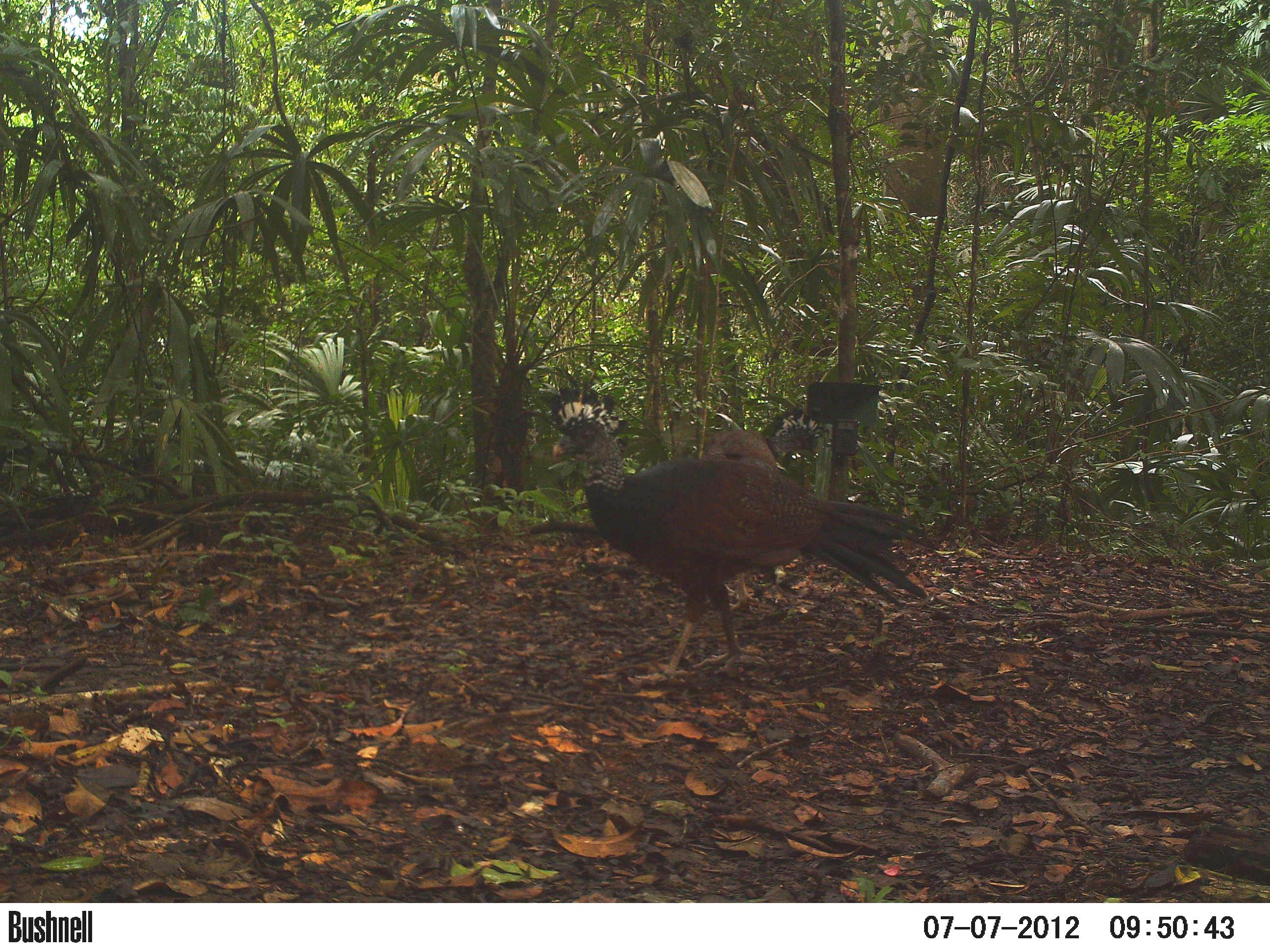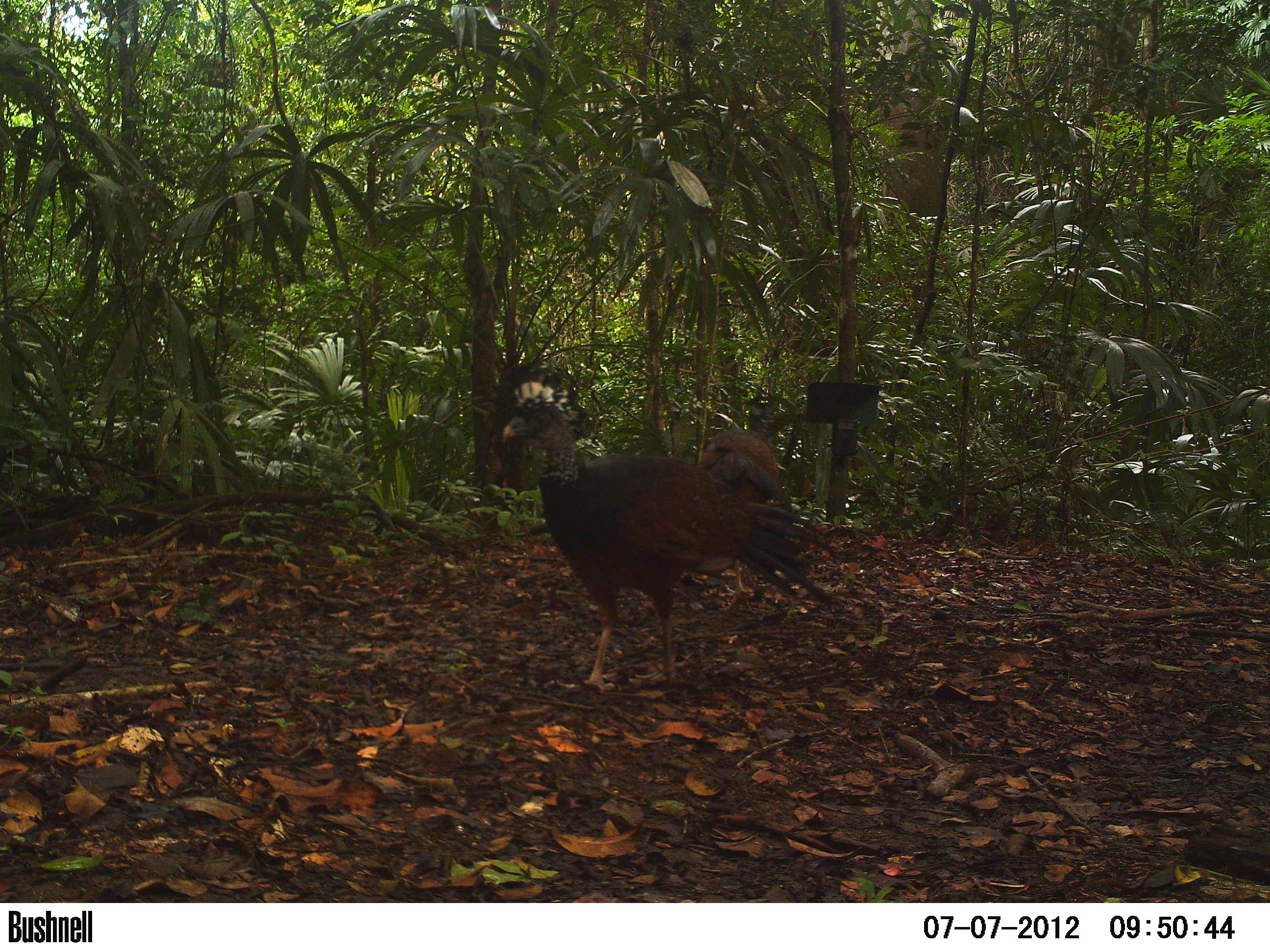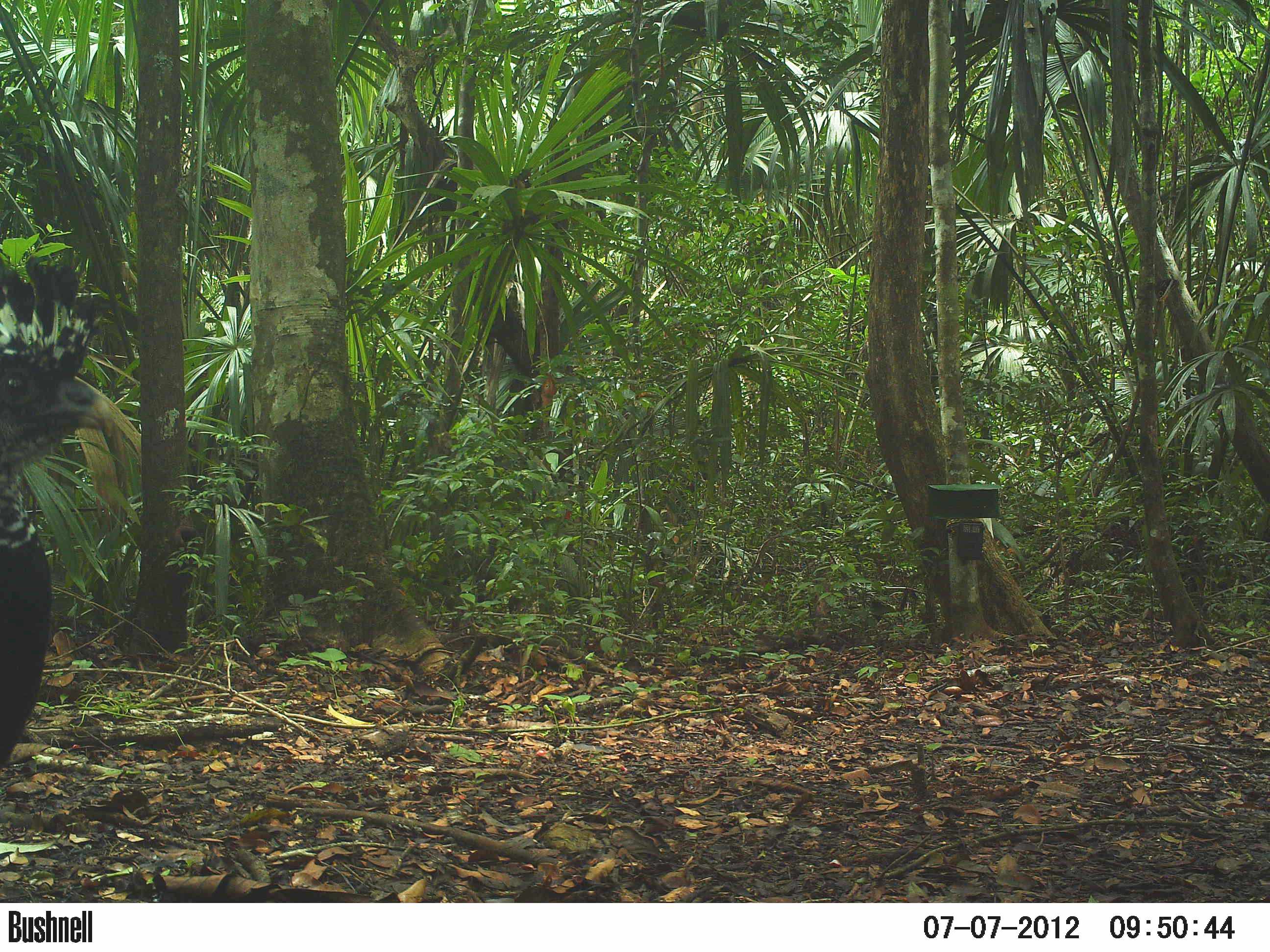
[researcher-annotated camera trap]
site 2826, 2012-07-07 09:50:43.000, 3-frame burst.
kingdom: Animalia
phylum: Chordata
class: Aves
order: Galliformes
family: Cracidae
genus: Crax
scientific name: Crax rubra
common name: great curassow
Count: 2.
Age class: adult.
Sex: female.